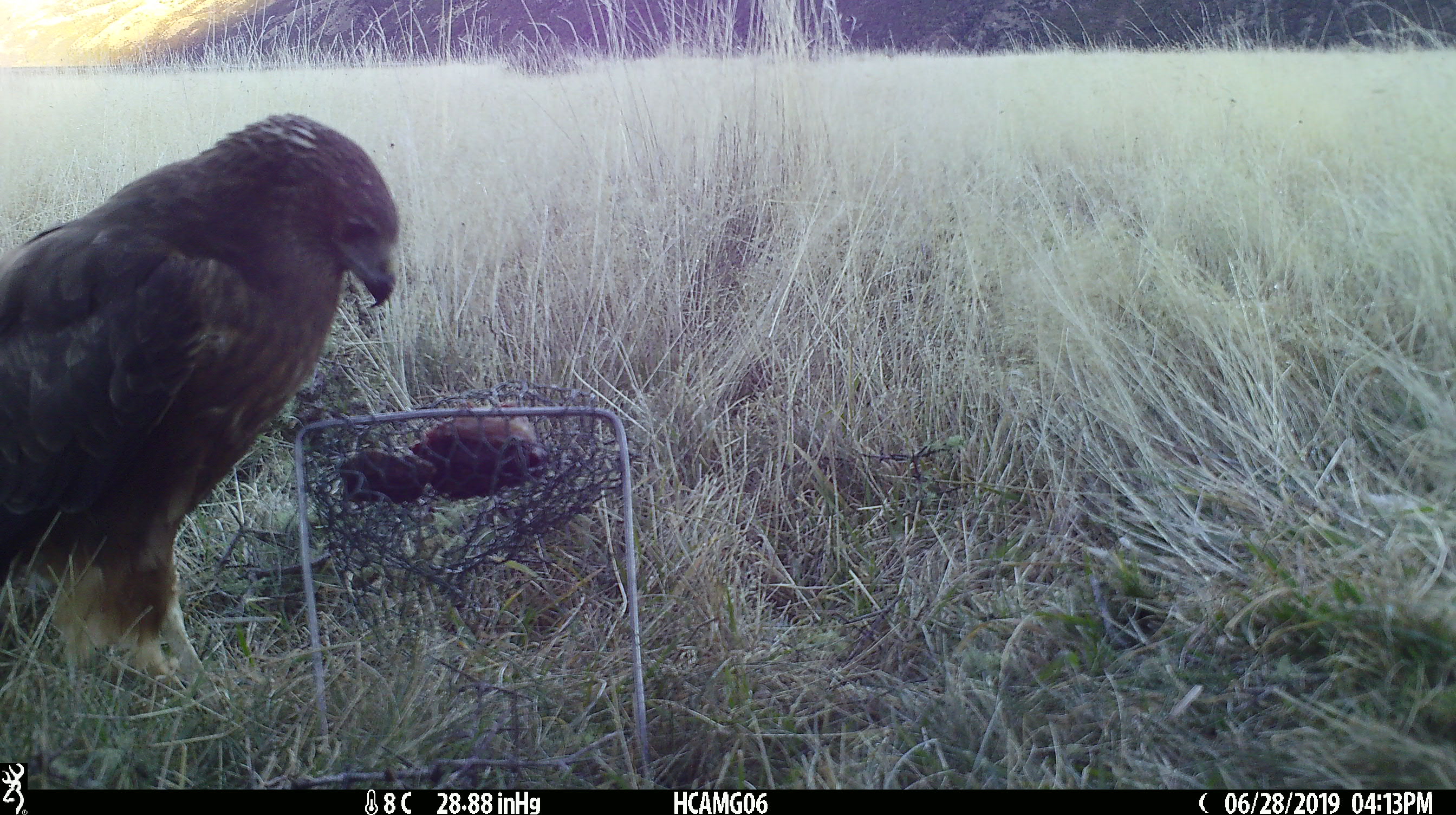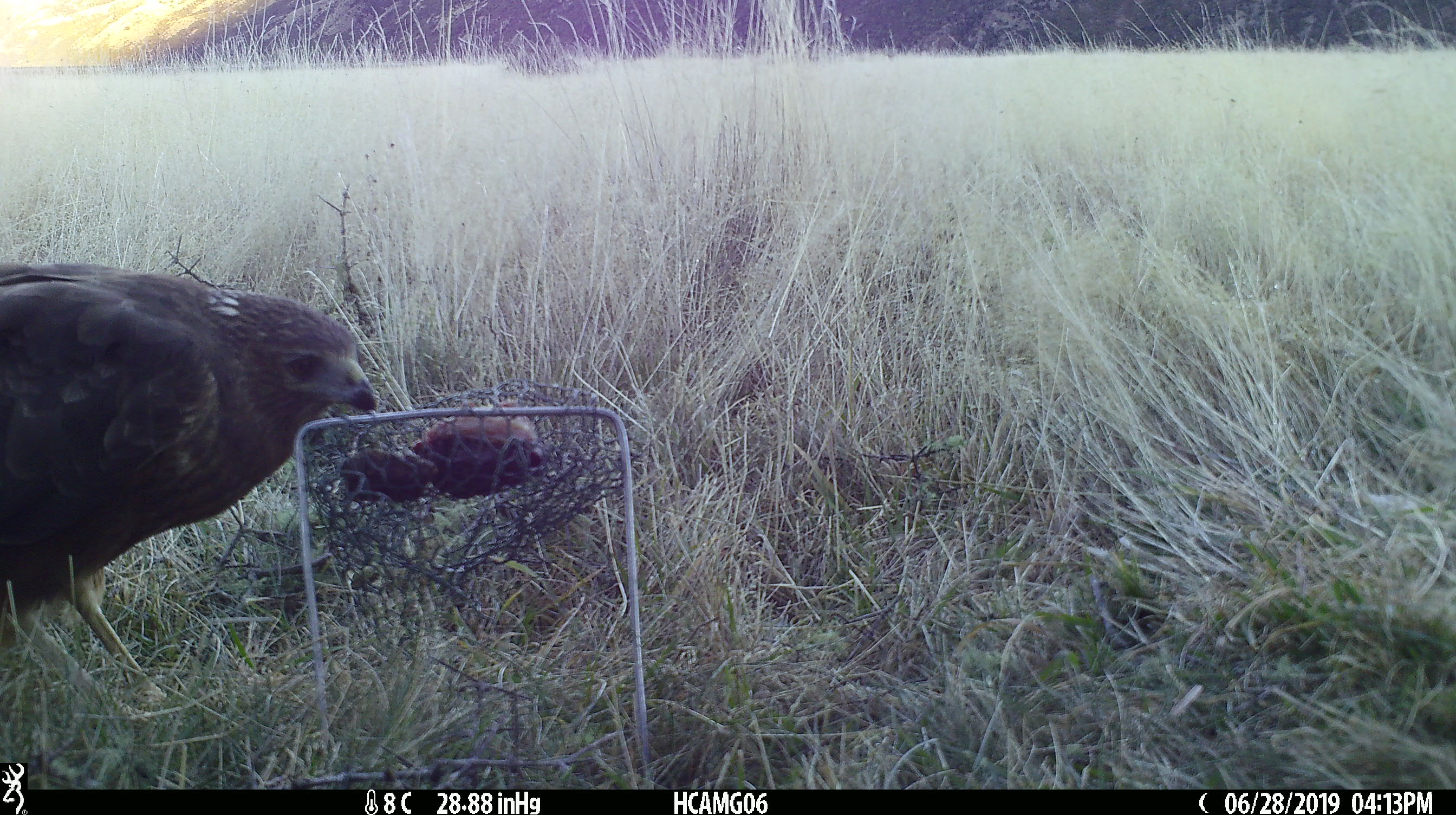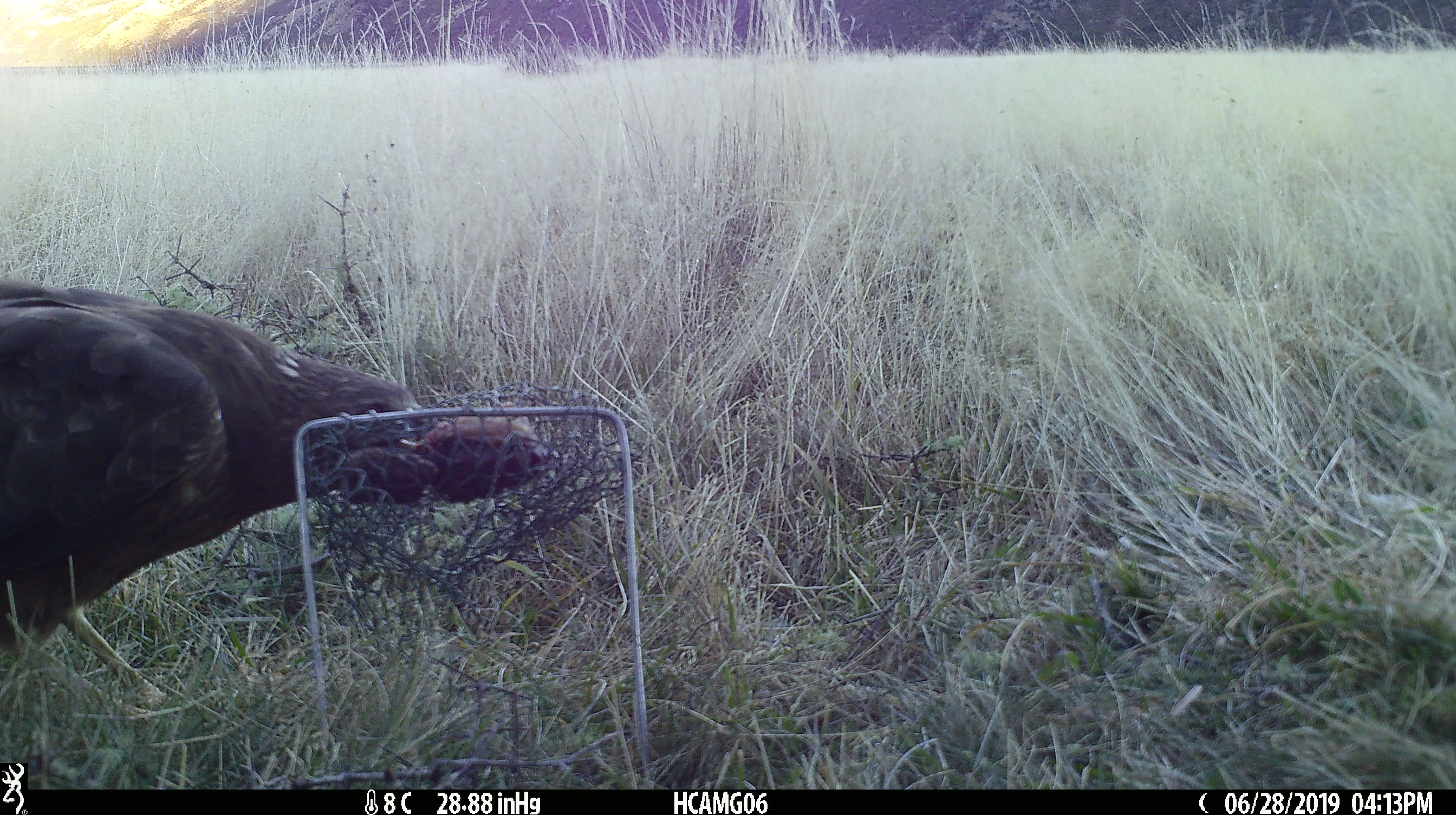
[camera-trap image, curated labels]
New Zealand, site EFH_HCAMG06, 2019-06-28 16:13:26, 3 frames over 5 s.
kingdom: Animalia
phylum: Chordata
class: Aves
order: Accipitriformes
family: Accipitridae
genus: Circus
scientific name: Circus approximans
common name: swamp harrier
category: harrier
Harrier (swamp harrier) (Circus approximans).